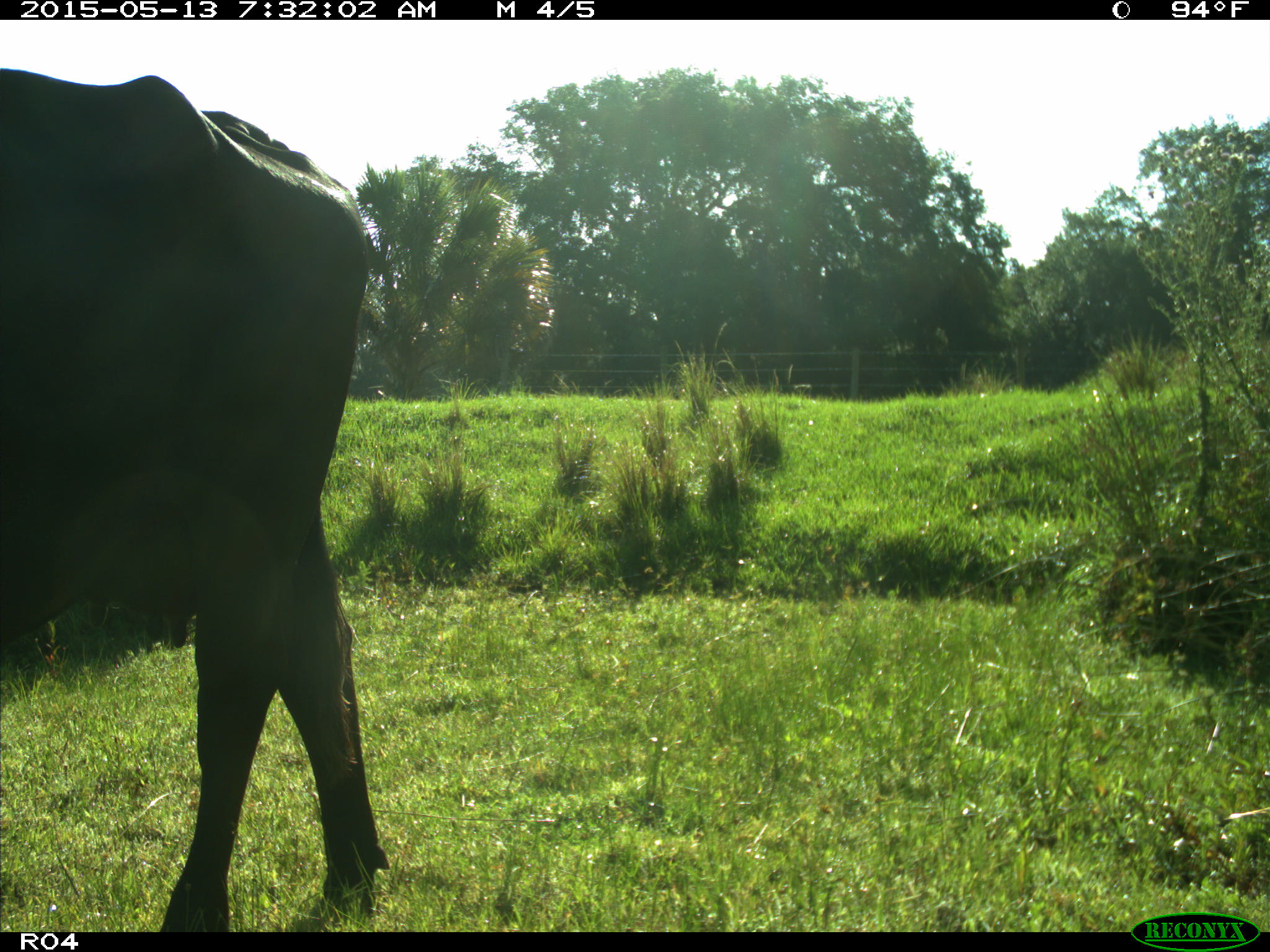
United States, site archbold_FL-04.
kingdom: Animalia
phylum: Chordata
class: Mammalia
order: Artiodactyla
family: Bovidae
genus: Bos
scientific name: Bos taurus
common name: domestic cow